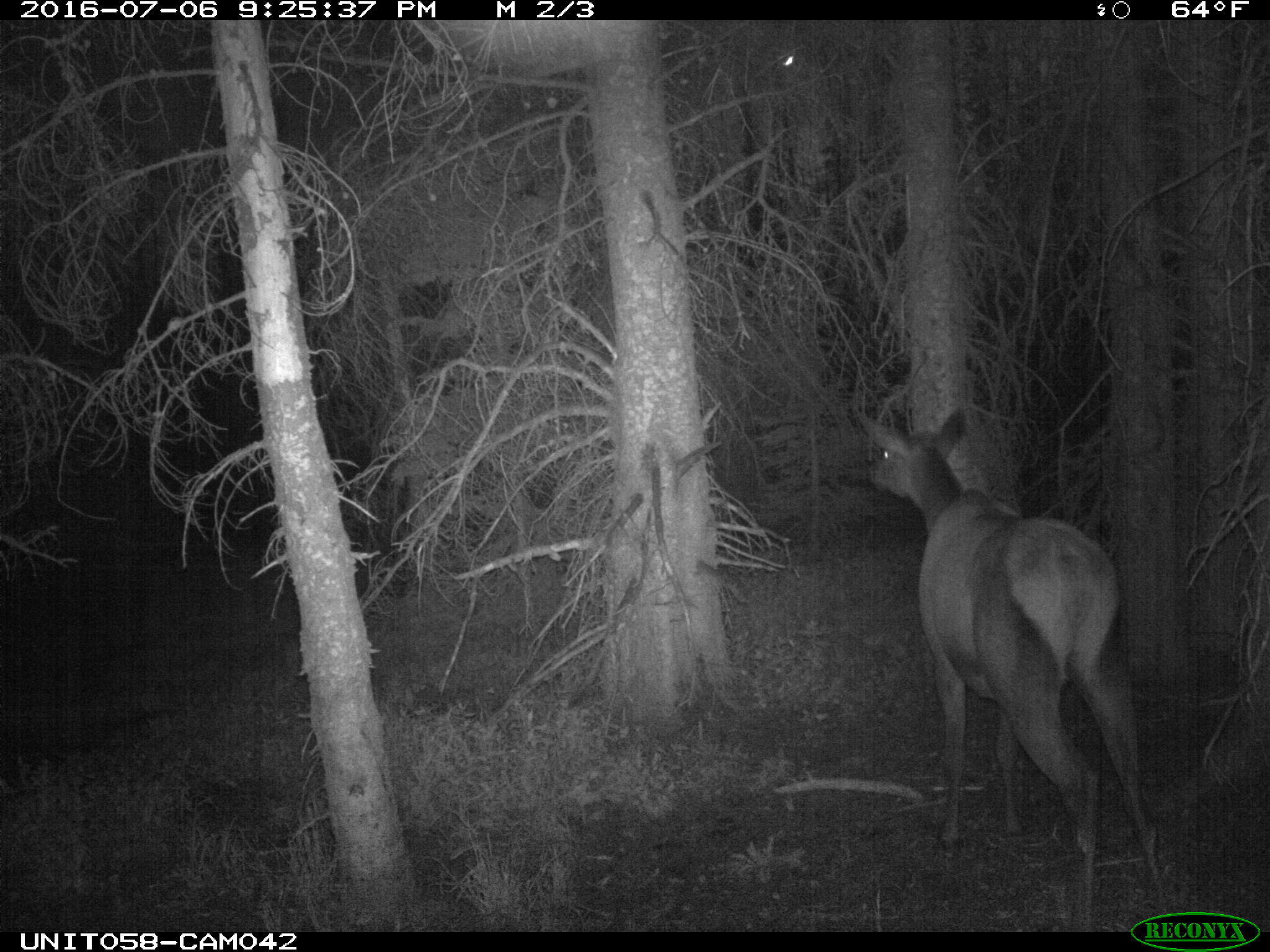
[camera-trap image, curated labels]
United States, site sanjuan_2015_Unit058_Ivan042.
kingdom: Animalia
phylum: Chordata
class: Mammalia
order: Artiodactyla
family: Cervidae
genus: Cervus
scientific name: Cervus elaphus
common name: red deer